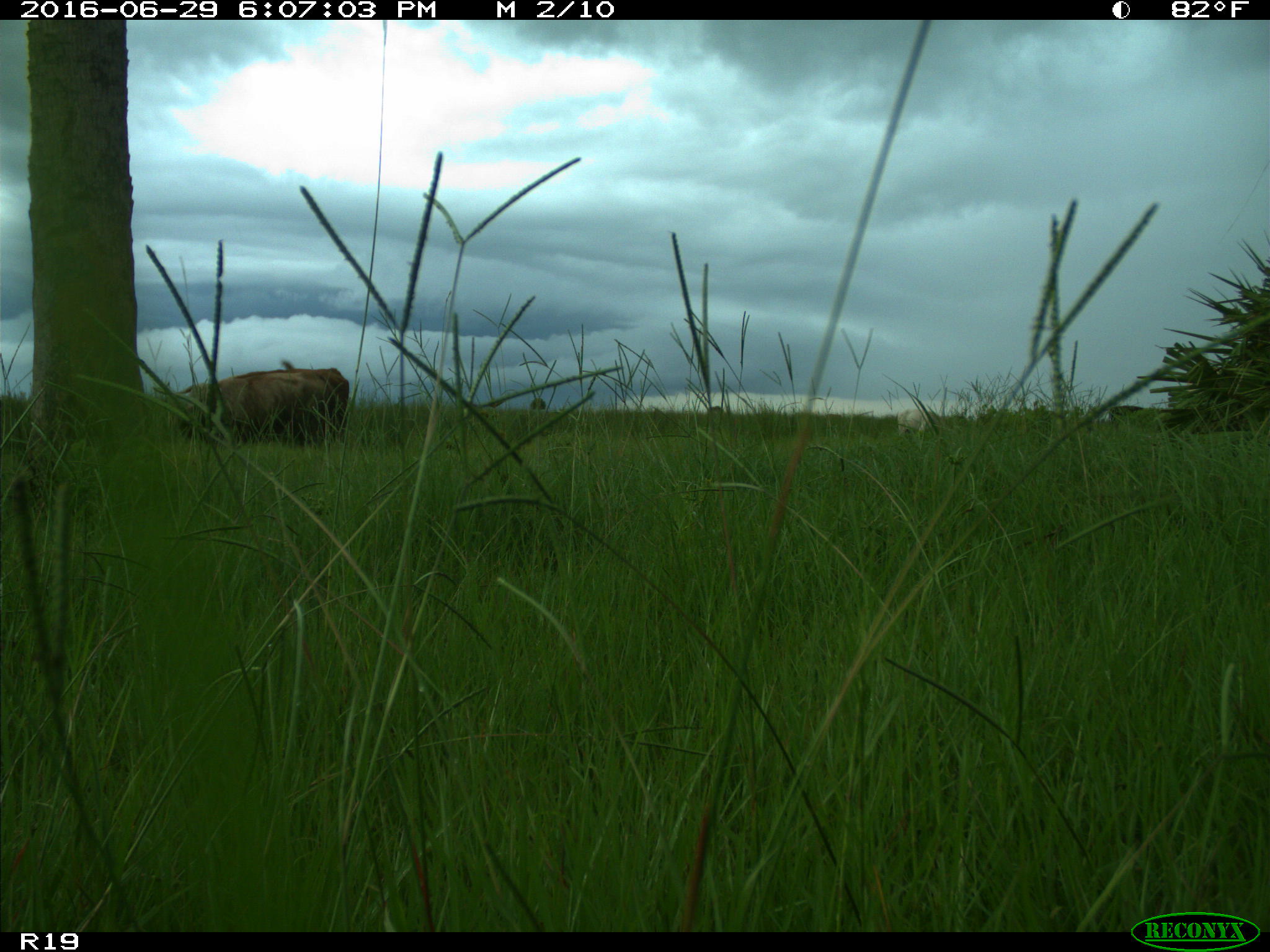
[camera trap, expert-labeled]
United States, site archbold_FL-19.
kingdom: Animalia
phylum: Chordata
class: Mammalia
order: Artiodactyla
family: Bovidae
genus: Bos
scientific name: Bos taurus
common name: domestic cow